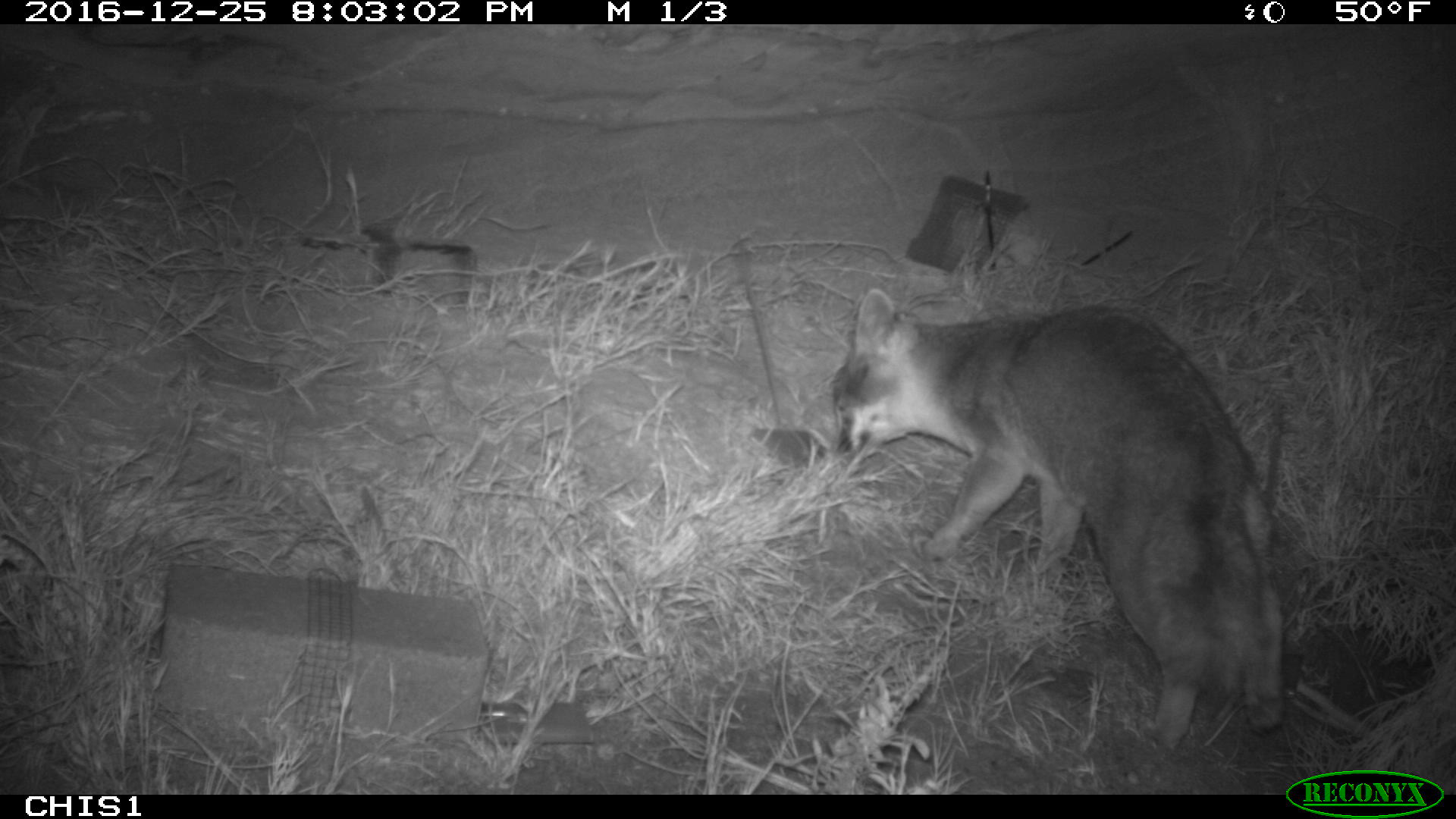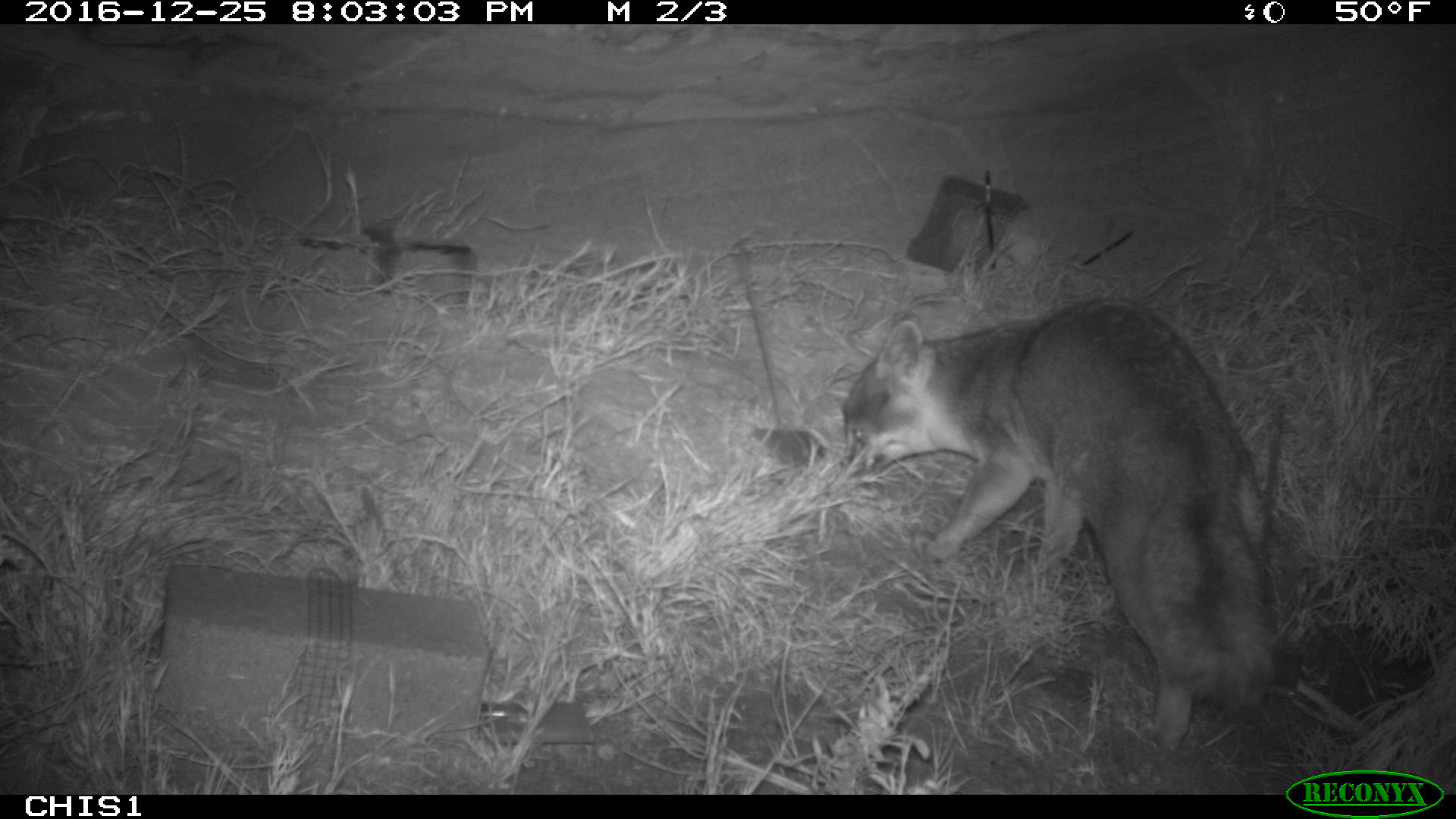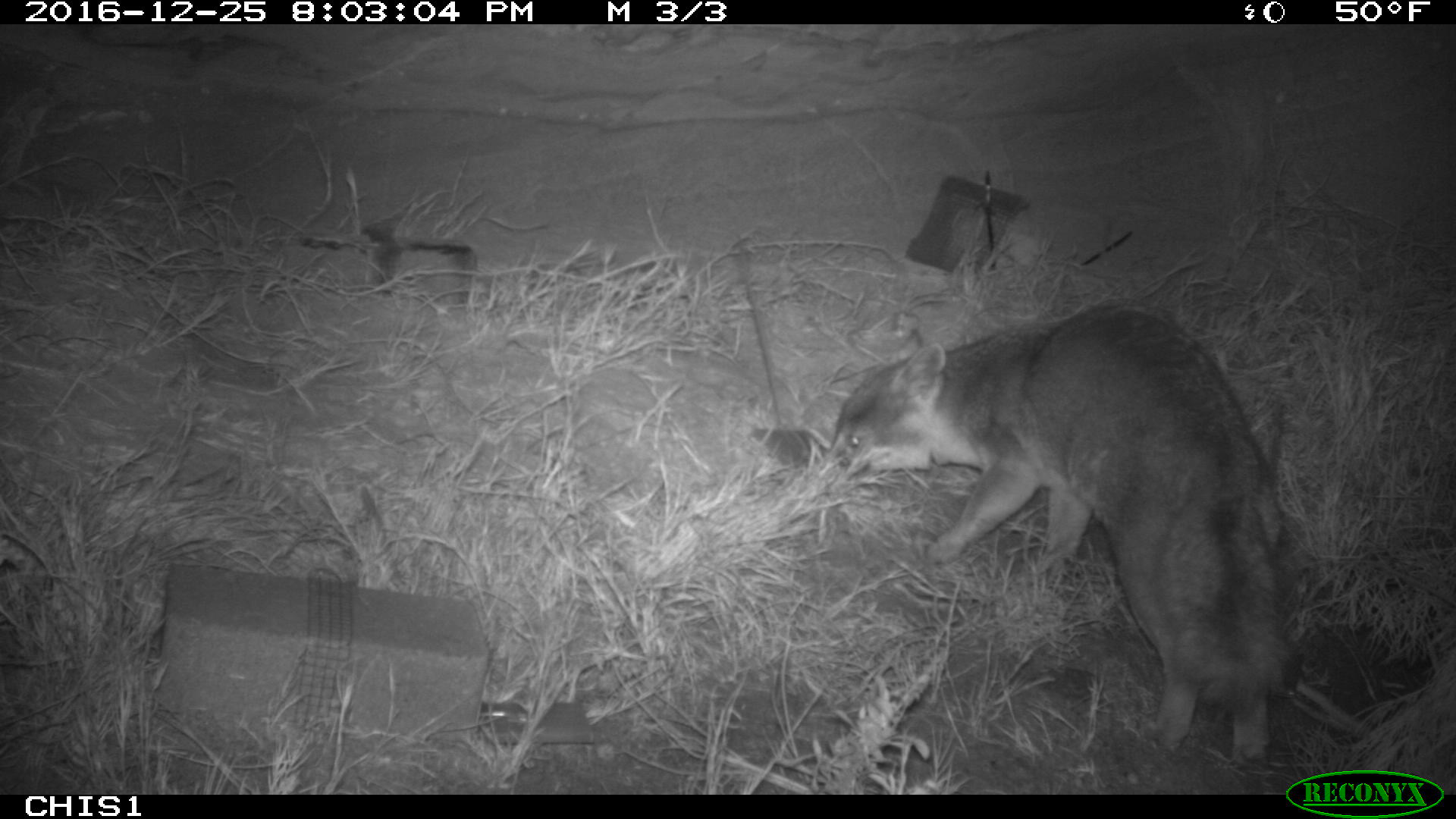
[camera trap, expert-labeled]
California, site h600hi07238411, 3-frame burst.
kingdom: Animalia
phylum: Chordata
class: Mammalia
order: Carnivora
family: Canidae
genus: Urocyon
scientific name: Urocyon littoralis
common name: island fox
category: fox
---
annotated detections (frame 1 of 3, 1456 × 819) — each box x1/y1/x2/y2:
fox: 833/287/1283/748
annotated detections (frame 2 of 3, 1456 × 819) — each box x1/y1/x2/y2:
fox: 839/300/1276/748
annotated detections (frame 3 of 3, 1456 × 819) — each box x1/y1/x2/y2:
fox: 824/302/1291/770